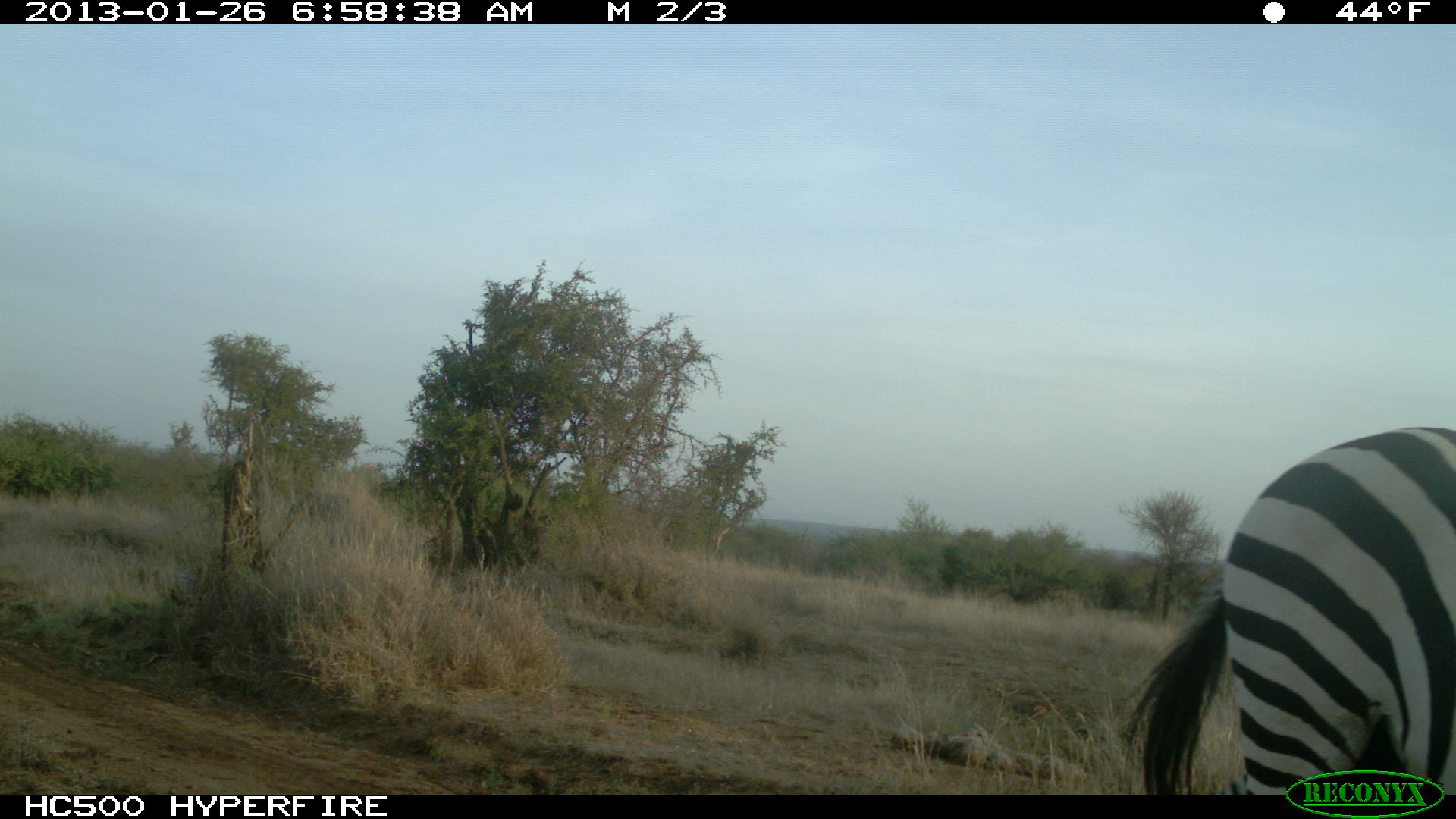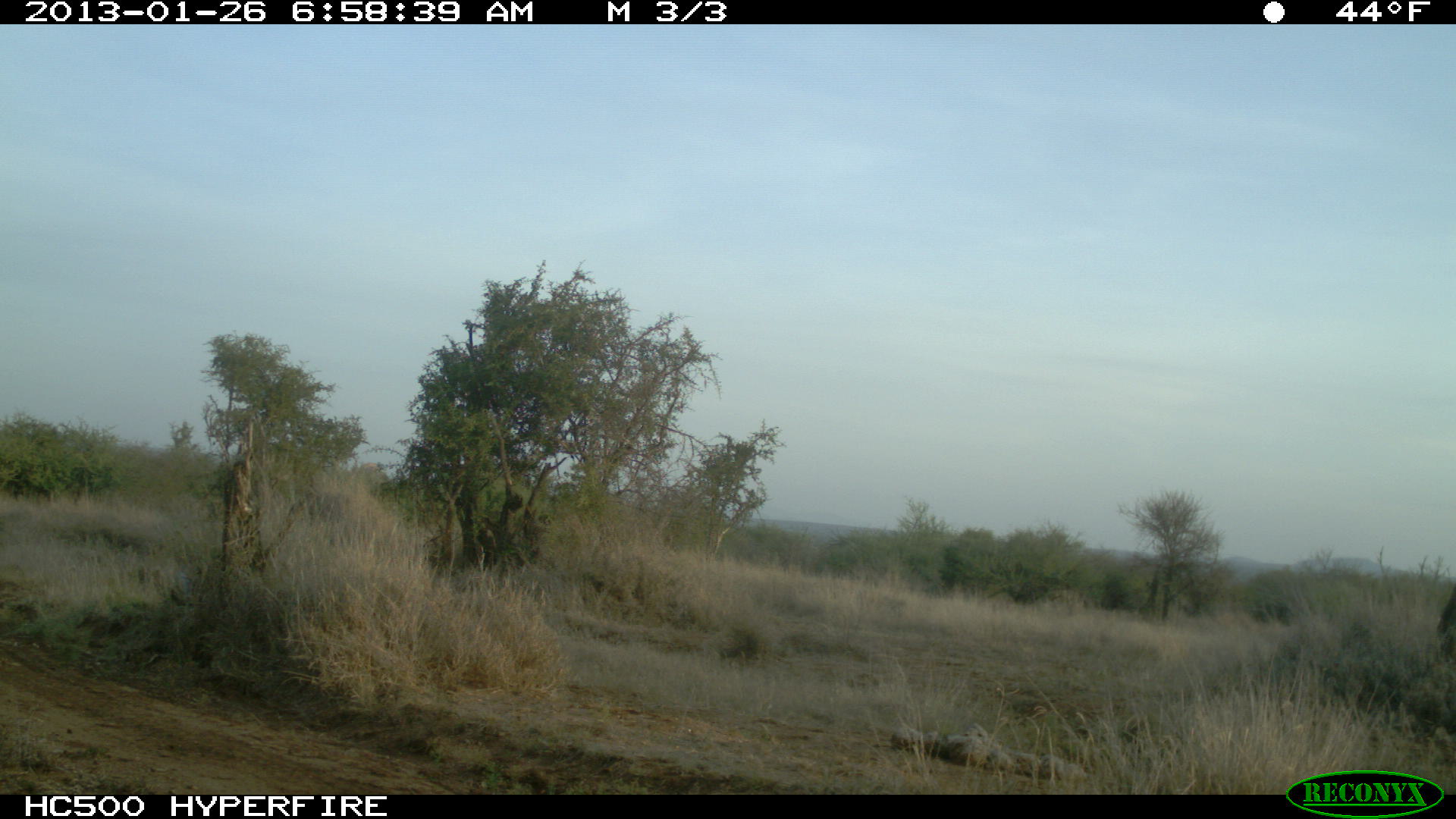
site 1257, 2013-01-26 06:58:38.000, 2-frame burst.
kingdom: Animalia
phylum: Chordata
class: Mammalia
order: Perissodactyla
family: Equidae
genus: Equus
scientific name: Equus quagga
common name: plains zebra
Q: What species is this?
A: Equus quagga (plains zebra).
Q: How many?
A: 1.